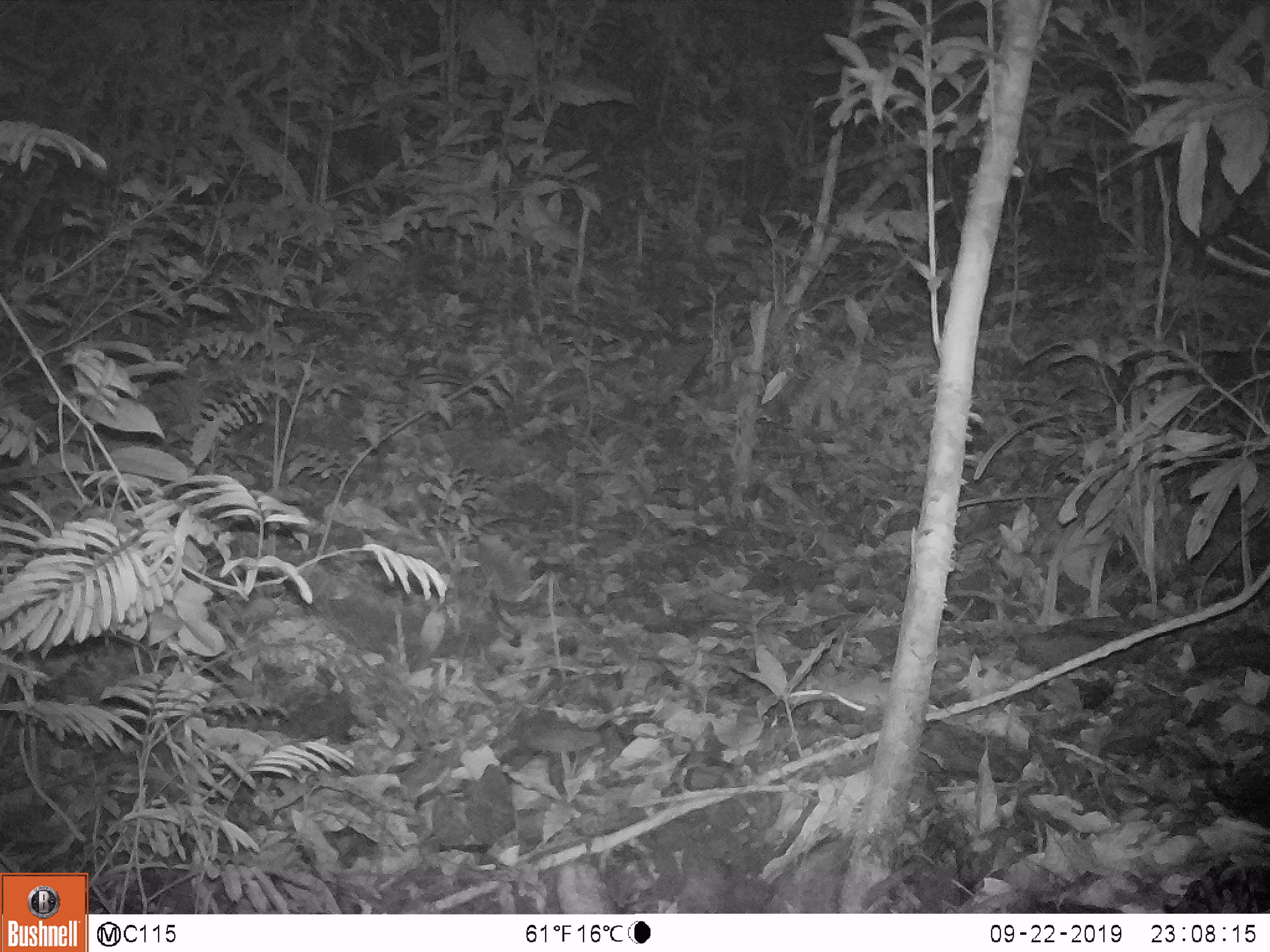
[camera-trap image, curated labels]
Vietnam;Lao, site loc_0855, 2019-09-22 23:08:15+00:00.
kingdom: Animalia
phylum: Chordata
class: Mammalia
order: Rodentia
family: Muridae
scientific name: Muridae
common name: old-world mice and rats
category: unidentified murid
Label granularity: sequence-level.